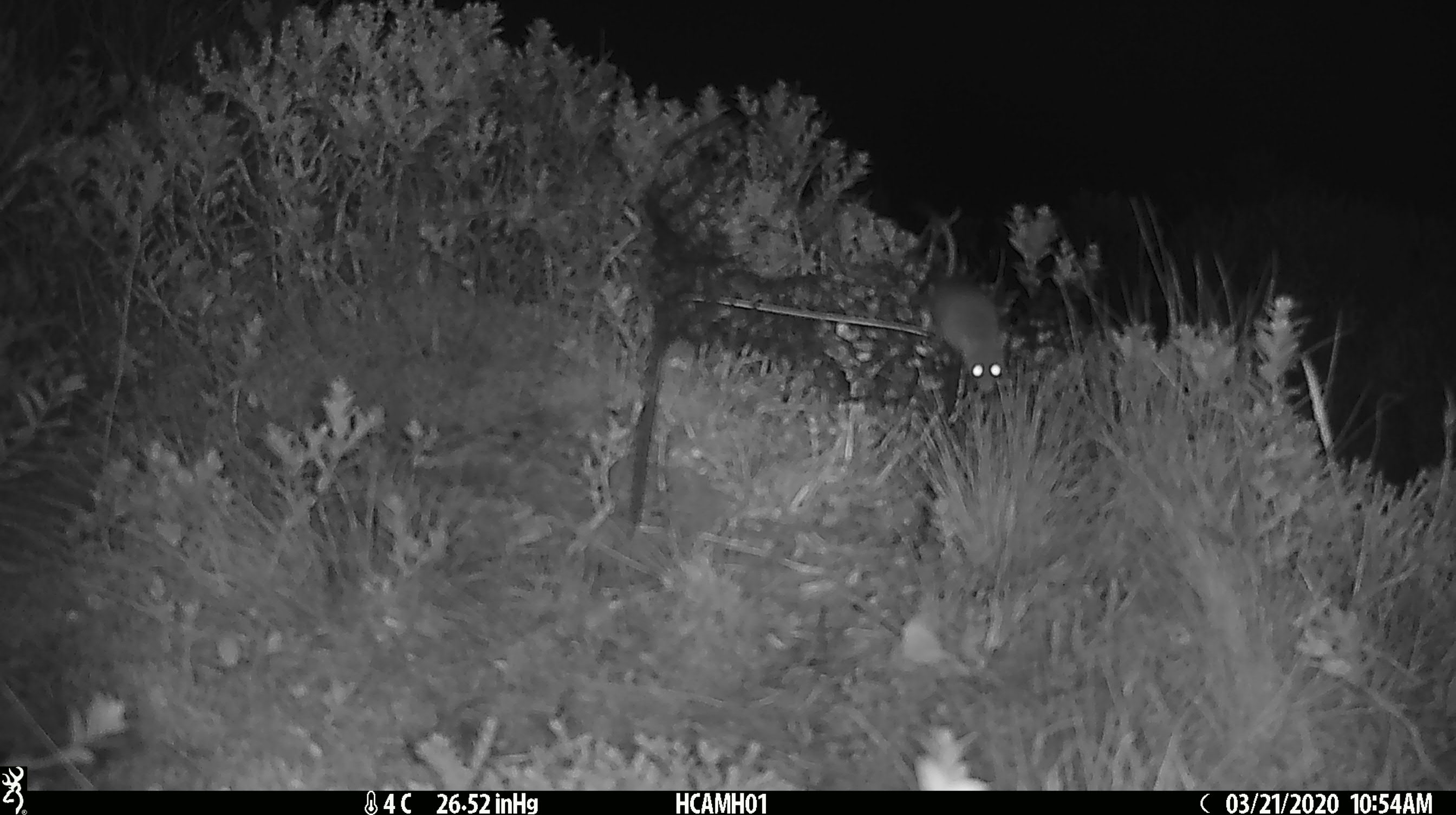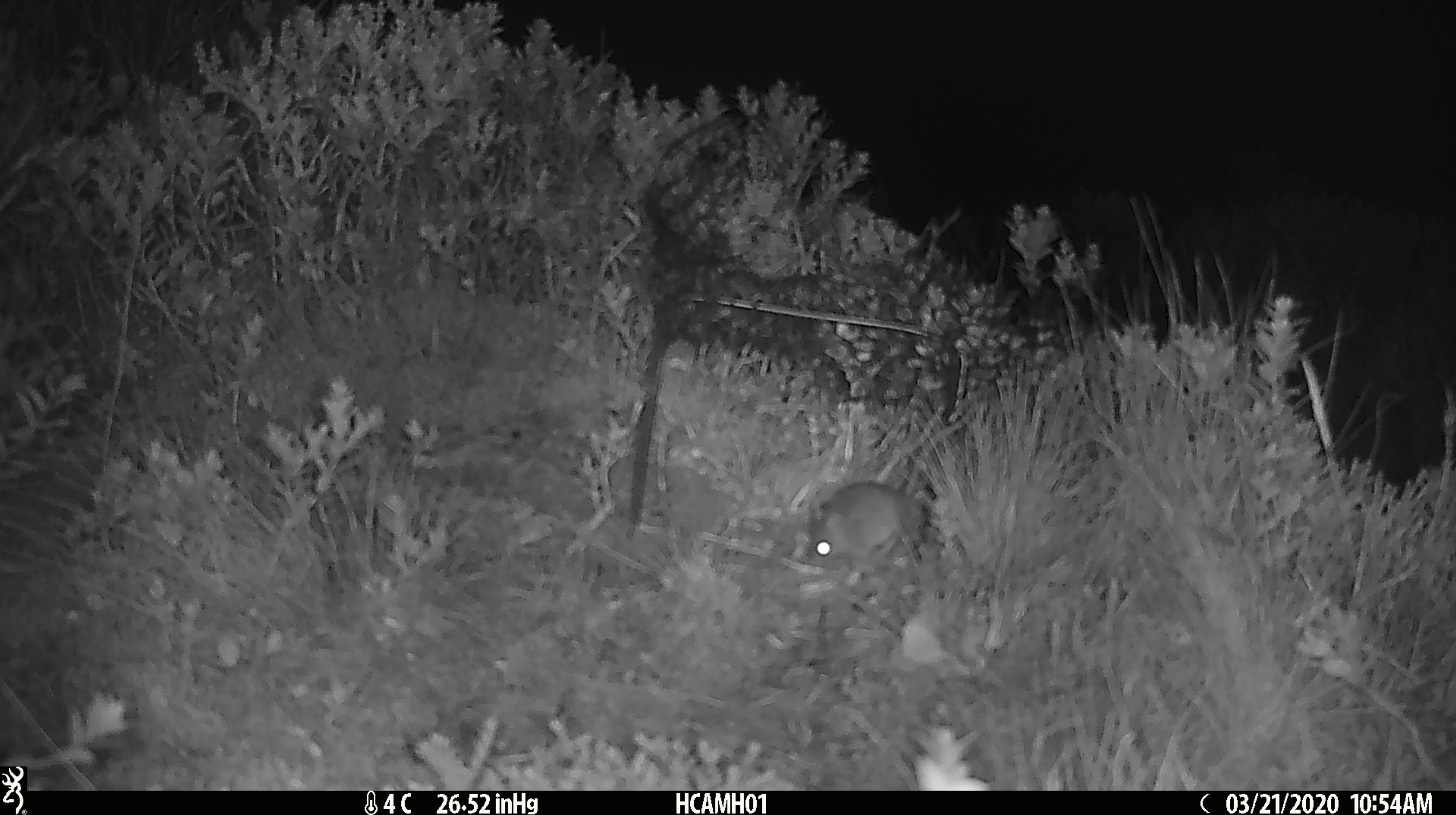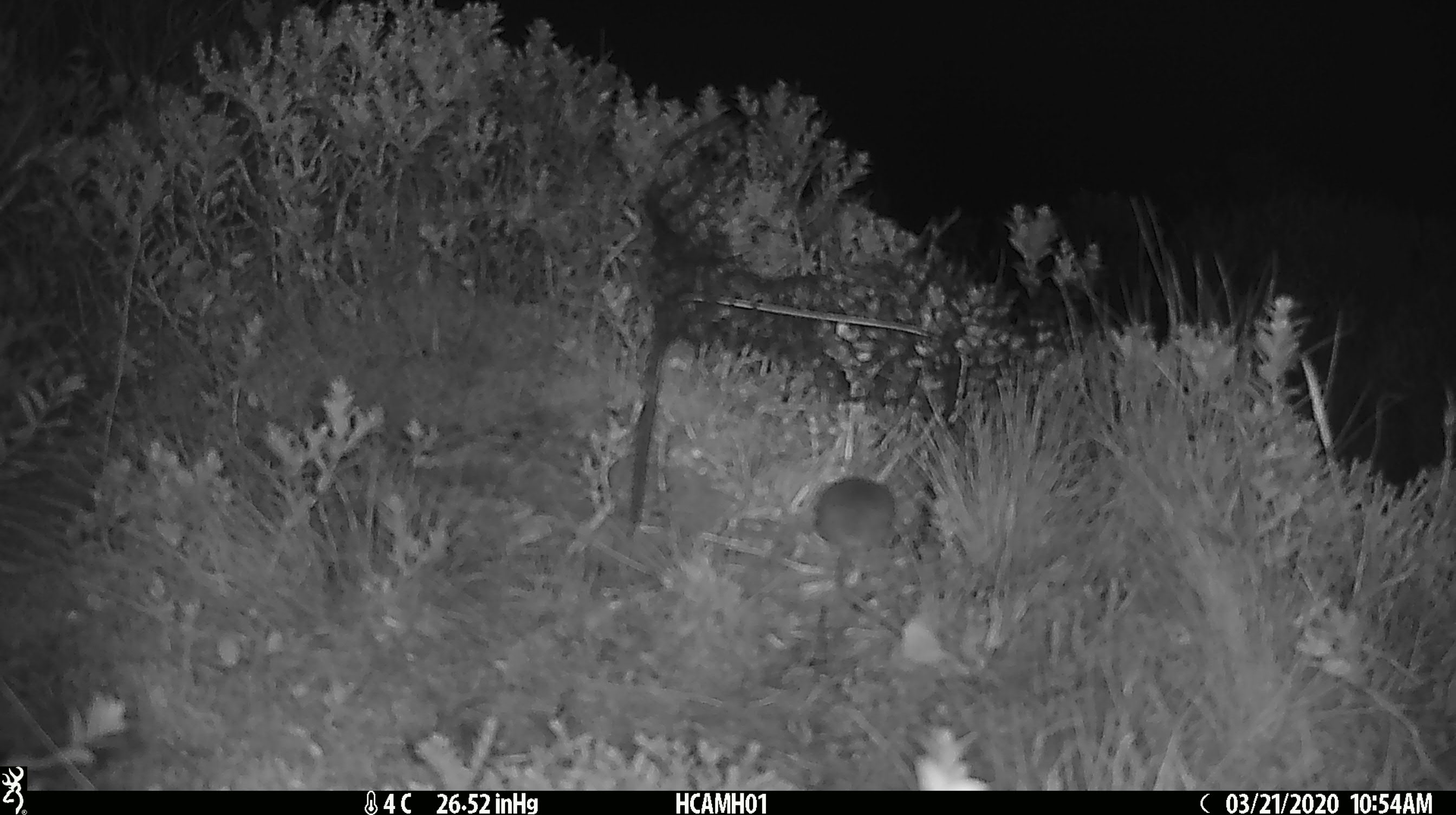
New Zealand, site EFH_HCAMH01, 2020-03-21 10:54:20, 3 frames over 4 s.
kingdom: Animalia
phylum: Chordata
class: Mammalia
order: Rodentia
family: Muridae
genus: Mus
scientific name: Mus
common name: mouse